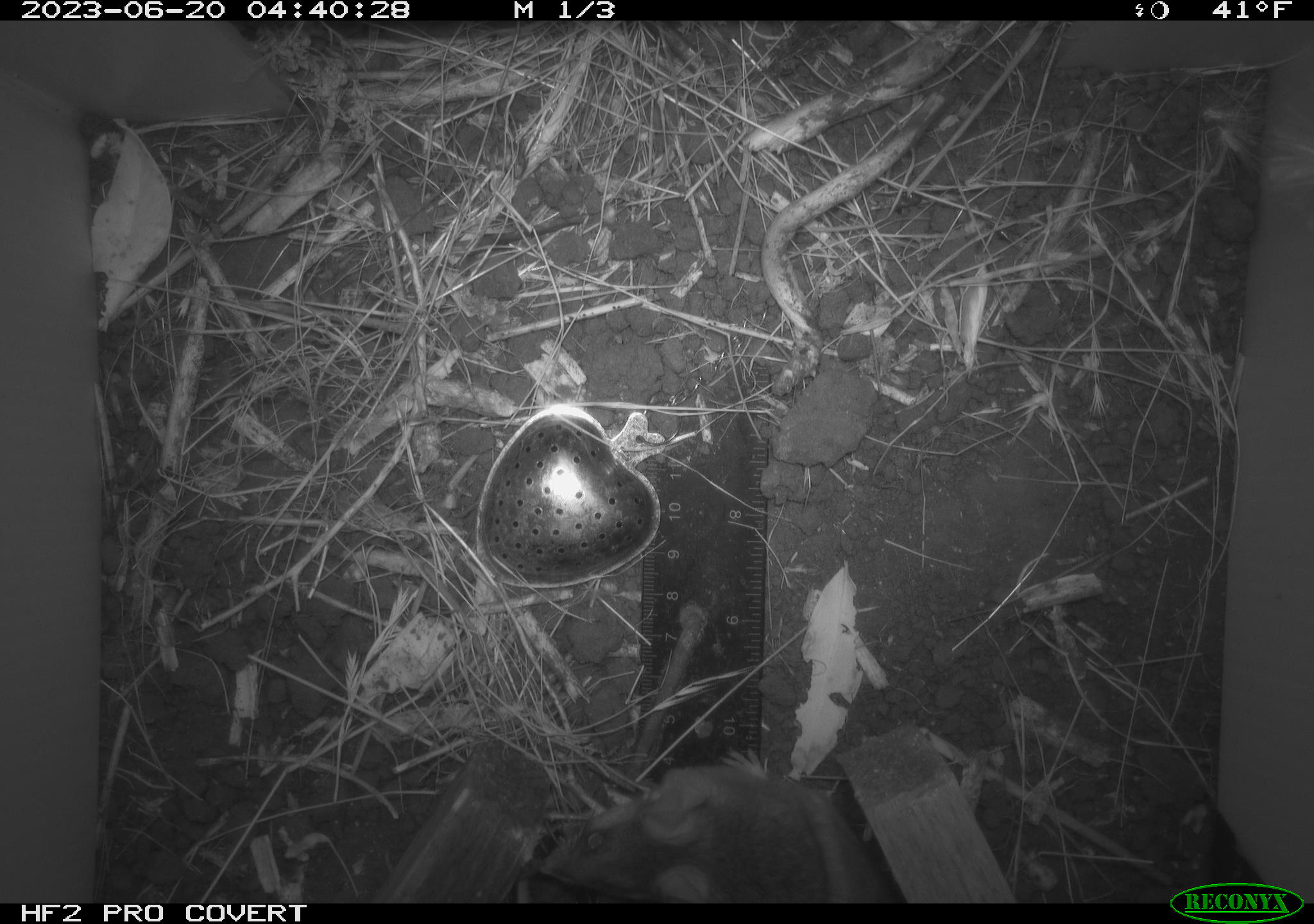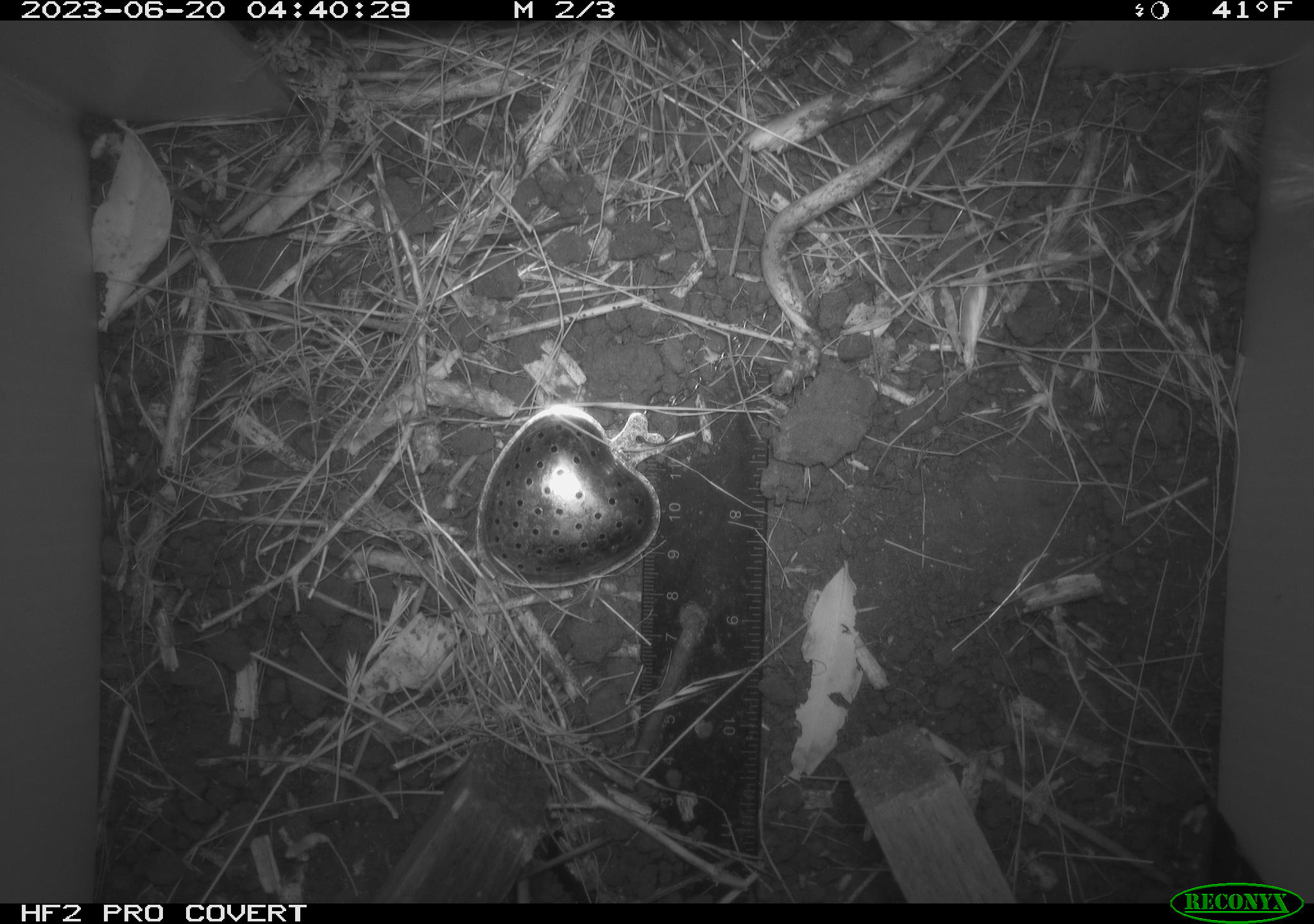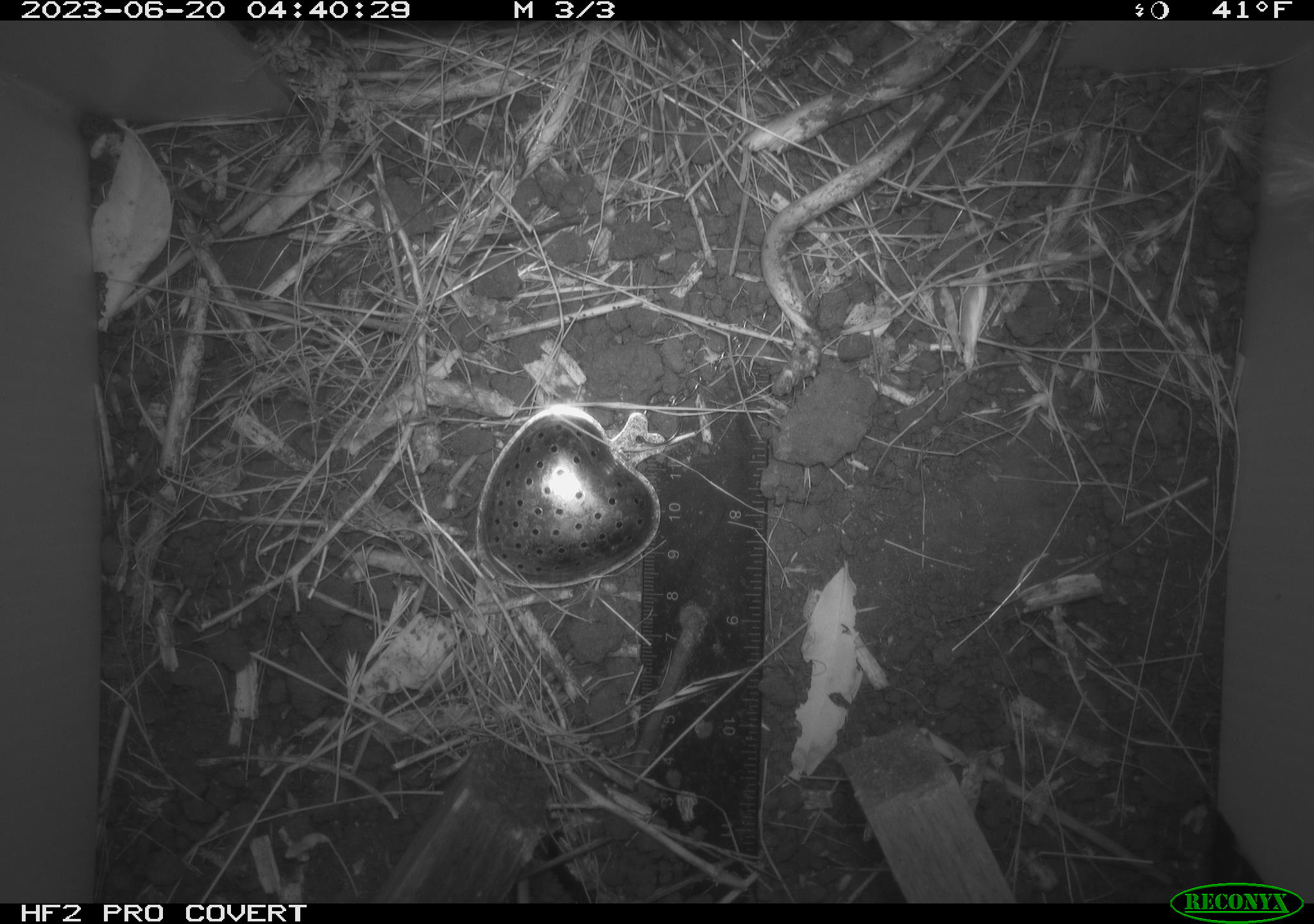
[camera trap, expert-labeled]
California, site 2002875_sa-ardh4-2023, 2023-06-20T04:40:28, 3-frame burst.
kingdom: Animalia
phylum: Chordata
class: Mammalia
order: Rodentia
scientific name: Rodentia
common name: mouse species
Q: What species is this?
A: Mouse species (Rodentia).